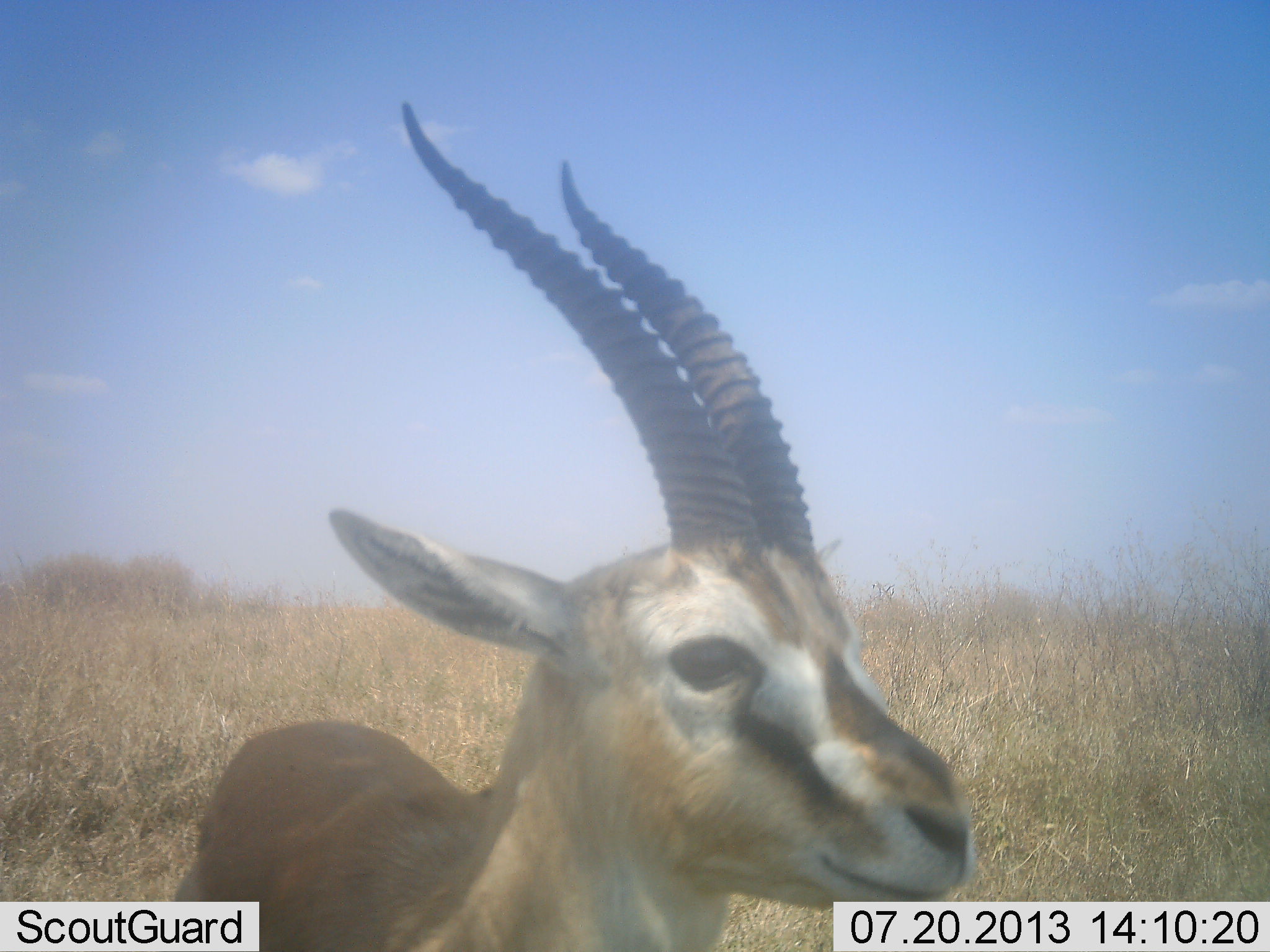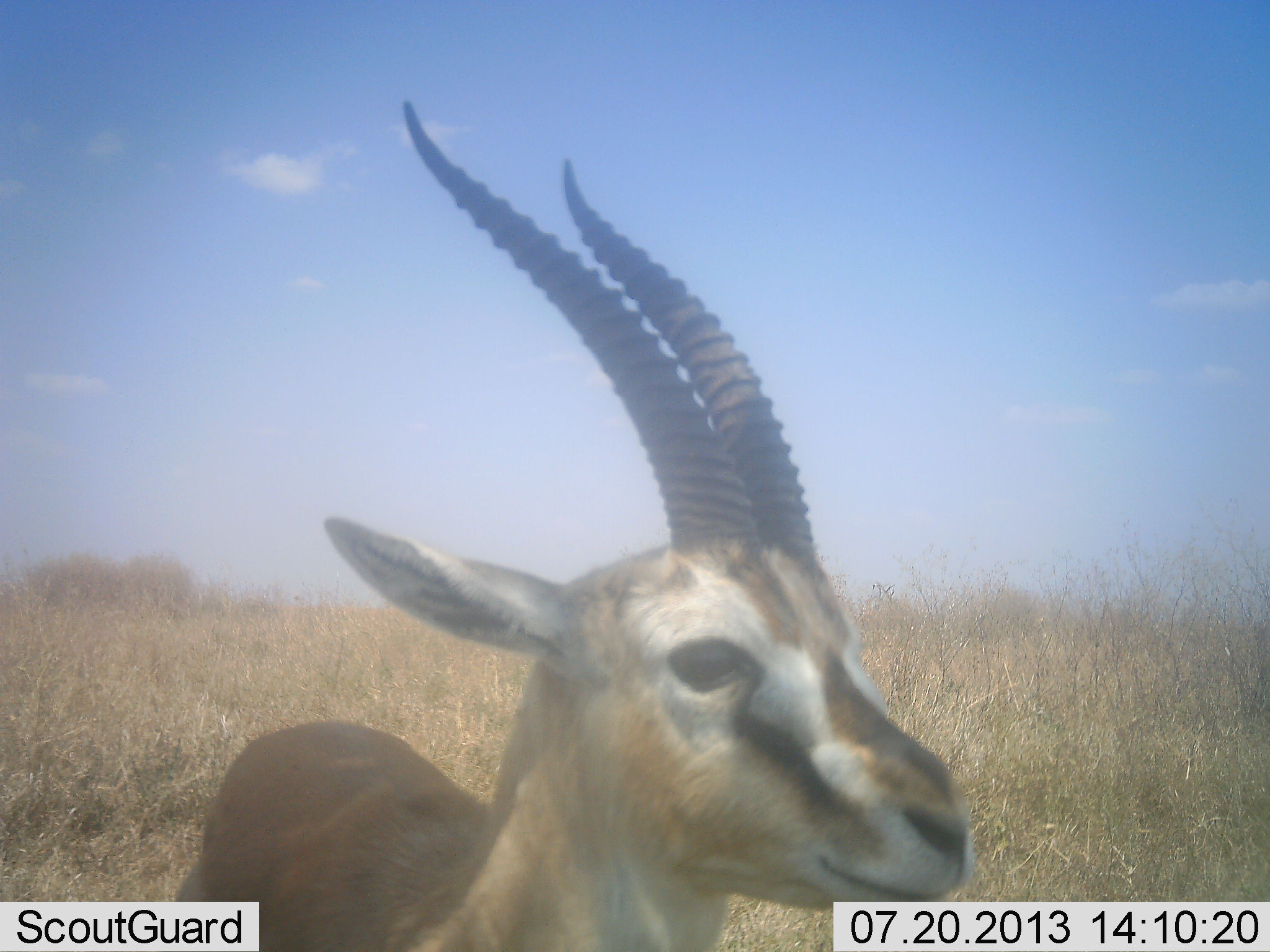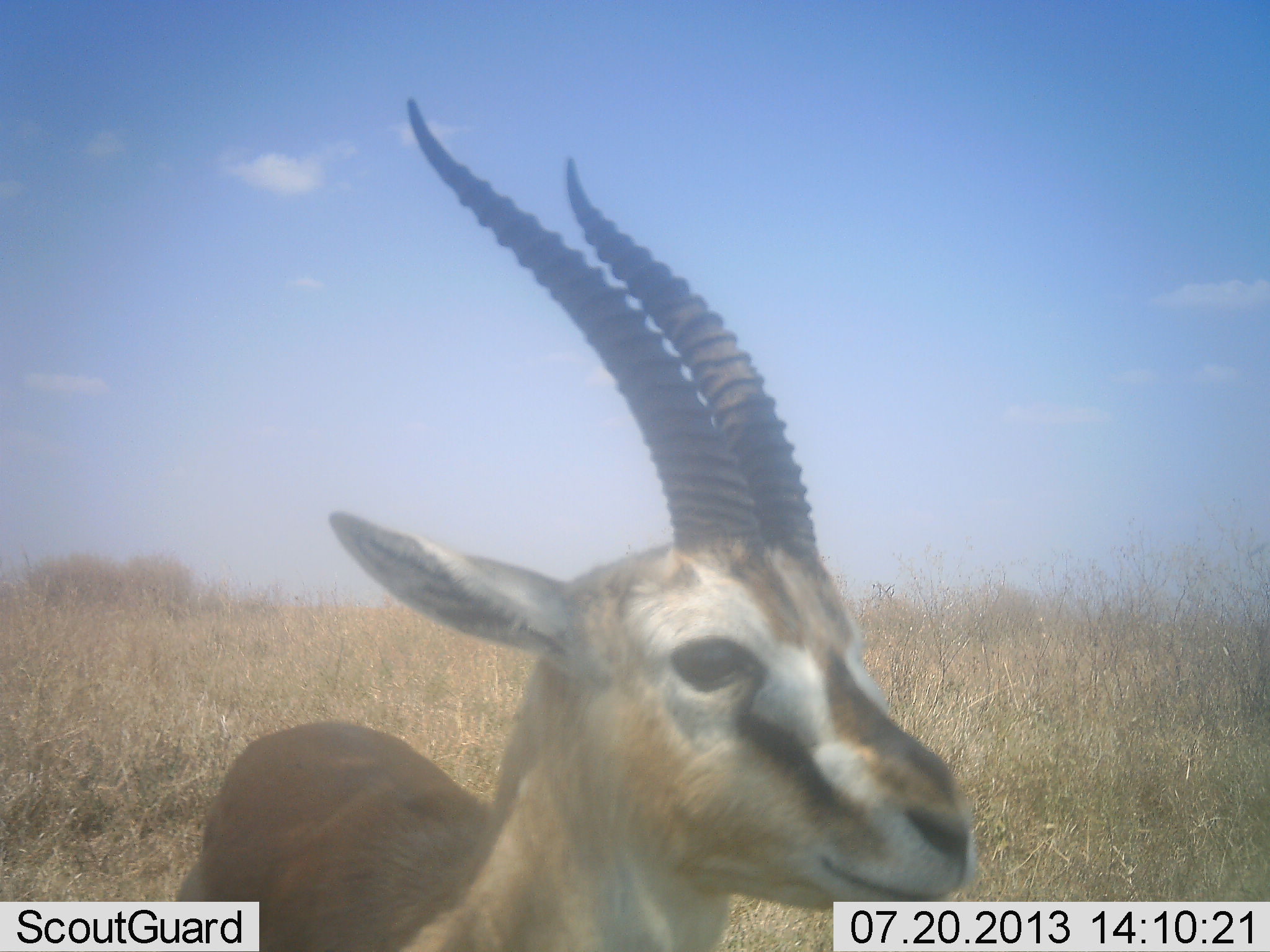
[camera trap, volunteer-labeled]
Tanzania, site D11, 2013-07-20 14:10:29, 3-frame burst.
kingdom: Animalia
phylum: Chordata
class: Mammalia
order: Artiodactyla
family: Bovidae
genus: Eudorcas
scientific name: Eudorcas thomsonii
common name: thomson's gazelle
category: gazellethomsons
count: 1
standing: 100%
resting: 0%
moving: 0%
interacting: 0%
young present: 0%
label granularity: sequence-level